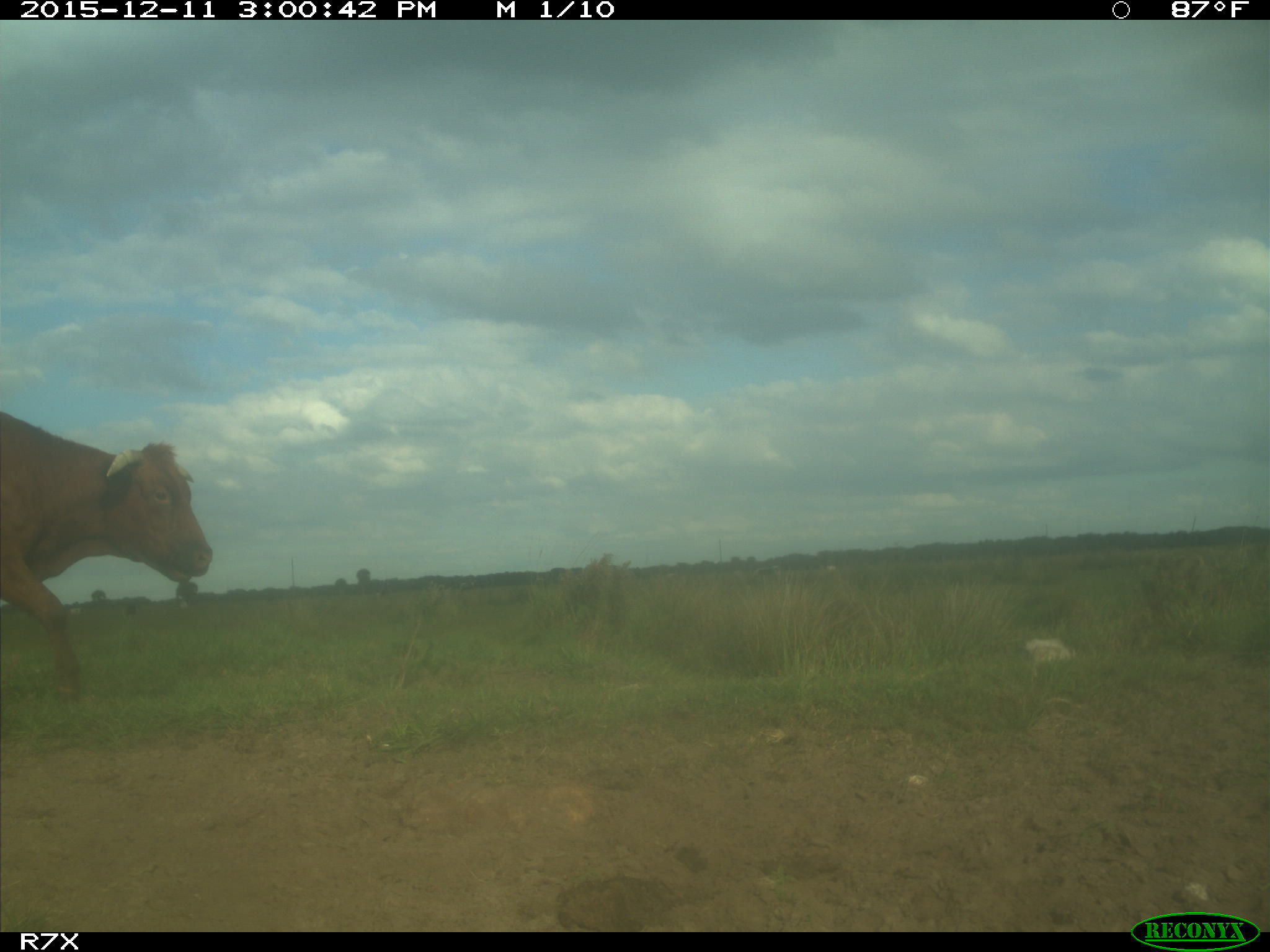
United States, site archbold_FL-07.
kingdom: Animalia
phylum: Chordata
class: Mammalia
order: Artiodactyla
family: Bovidae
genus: Bos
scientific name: Bos taurus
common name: domestic cow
Bos taurus (domestic cow).